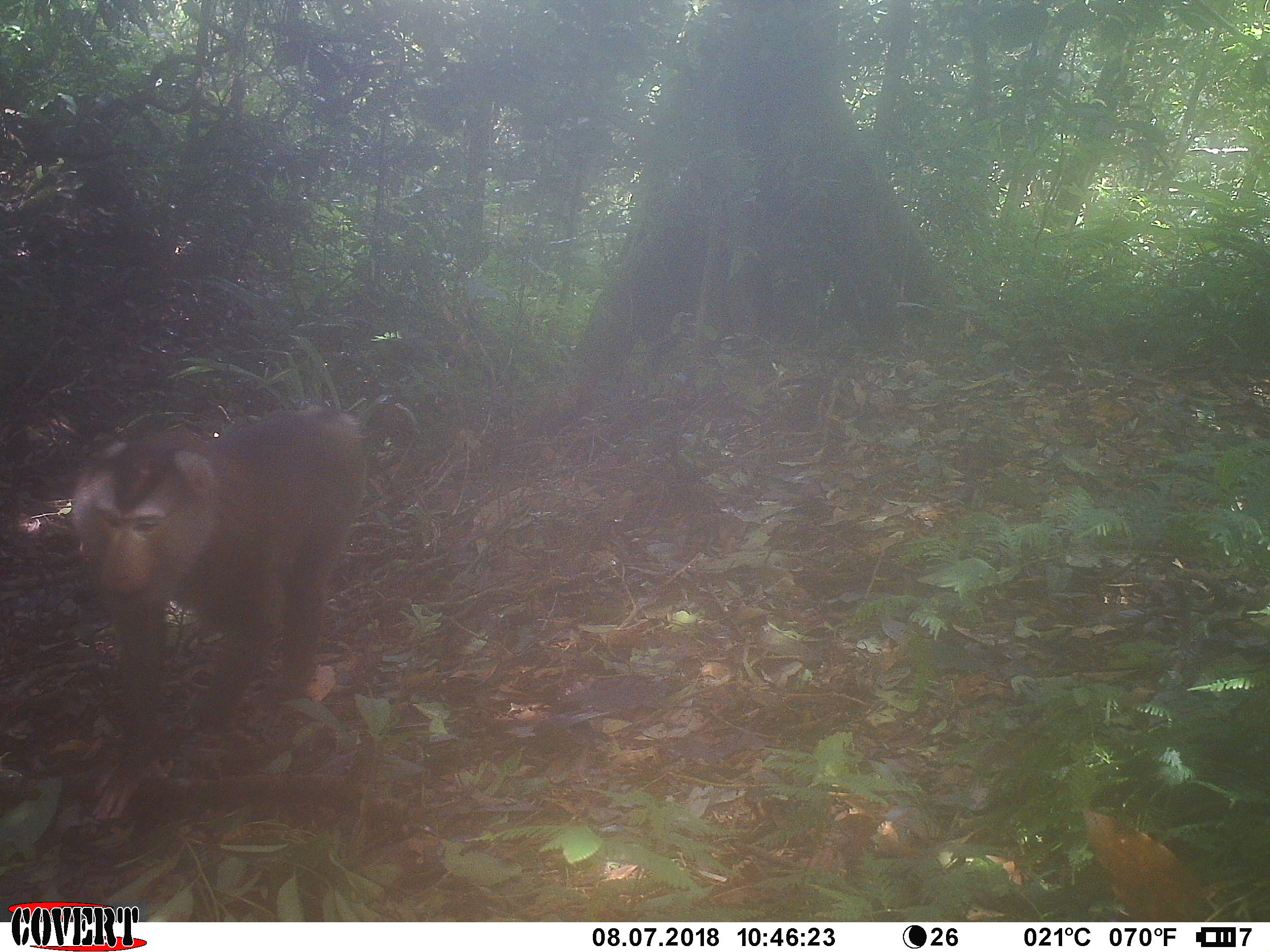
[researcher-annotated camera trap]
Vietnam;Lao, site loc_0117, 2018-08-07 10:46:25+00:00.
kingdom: Animalia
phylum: Chordata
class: Mammalia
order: Primates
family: Cercopithecidae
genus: Macaca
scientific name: Macaca nemestrina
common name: pig-tailed macaque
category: pig tailed macaque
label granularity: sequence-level